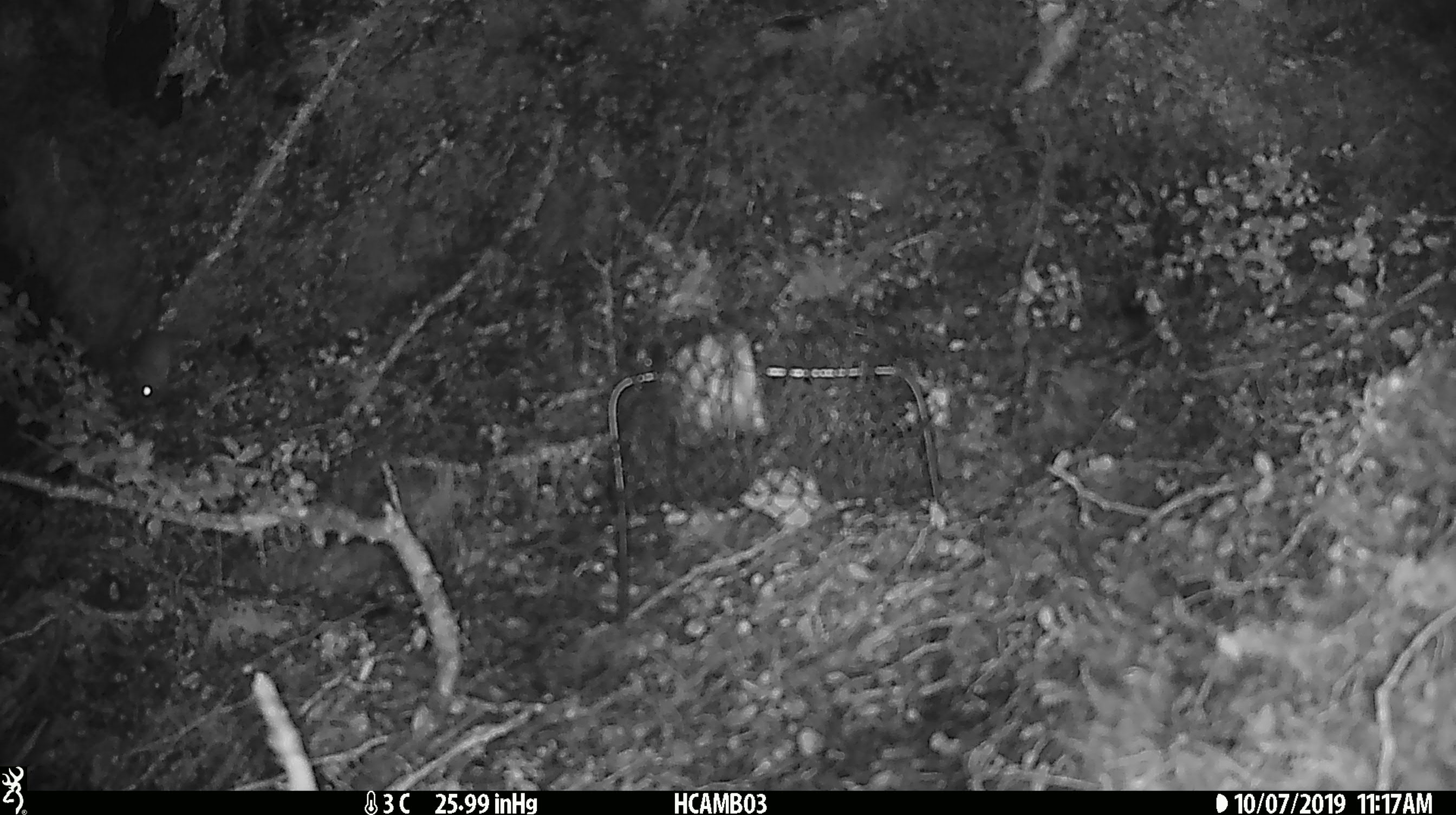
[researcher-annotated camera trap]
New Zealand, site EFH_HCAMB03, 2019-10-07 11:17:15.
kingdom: Animalia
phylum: Chordata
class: Mammalia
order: Rodentia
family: Muridae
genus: Mus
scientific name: Mus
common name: mouse